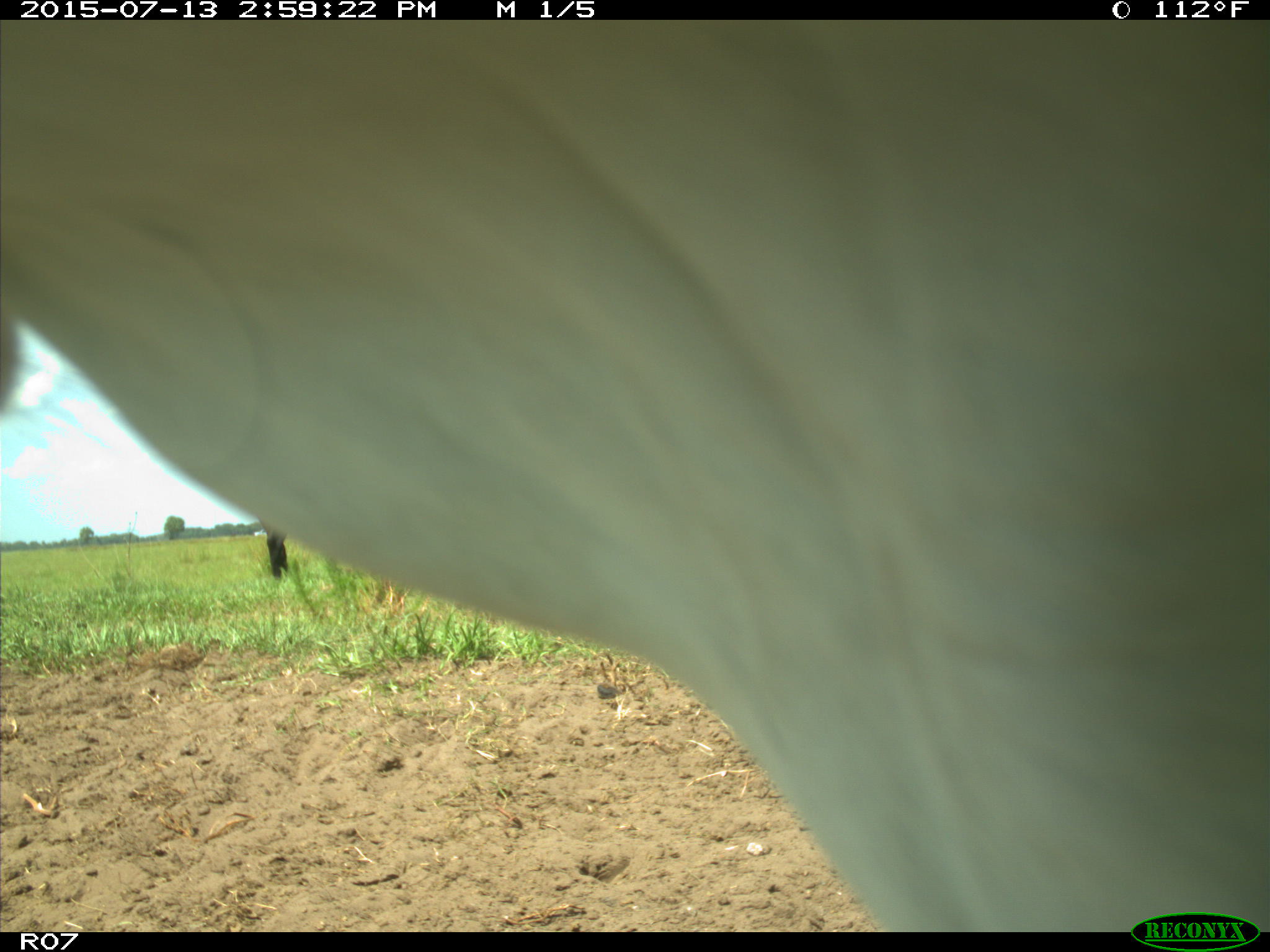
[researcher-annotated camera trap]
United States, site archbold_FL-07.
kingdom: Animalia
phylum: Chordata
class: Mammalia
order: Artiodactyla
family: Bovidae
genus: Bos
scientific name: Bos taurus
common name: domestic cow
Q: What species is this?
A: Bos taurus (domestic cow).